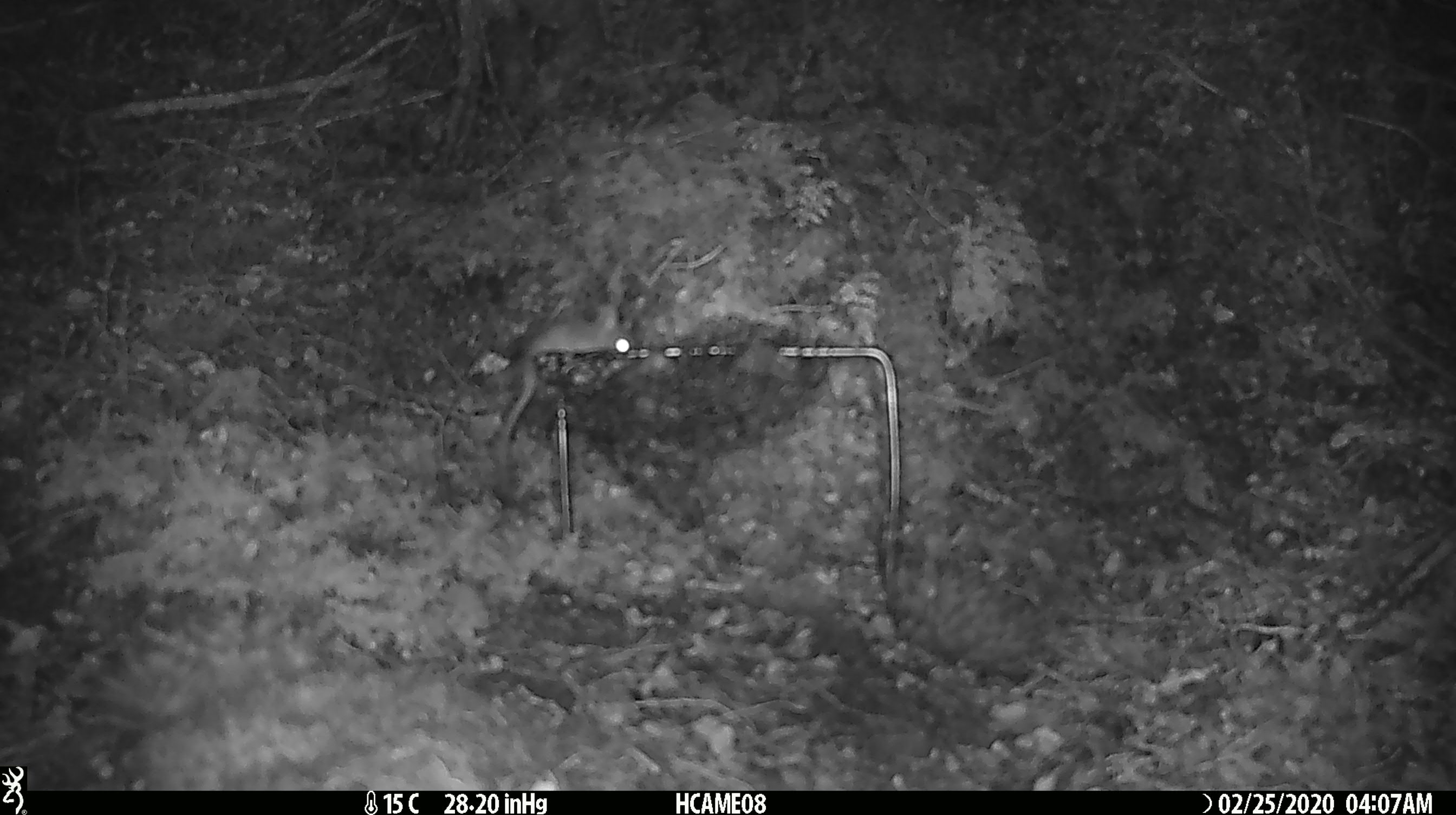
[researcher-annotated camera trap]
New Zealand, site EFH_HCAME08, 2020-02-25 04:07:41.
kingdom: Animalia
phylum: Chordata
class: Mammalia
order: Rodentia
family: Muridae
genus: Mus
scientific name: Mus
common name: mouse